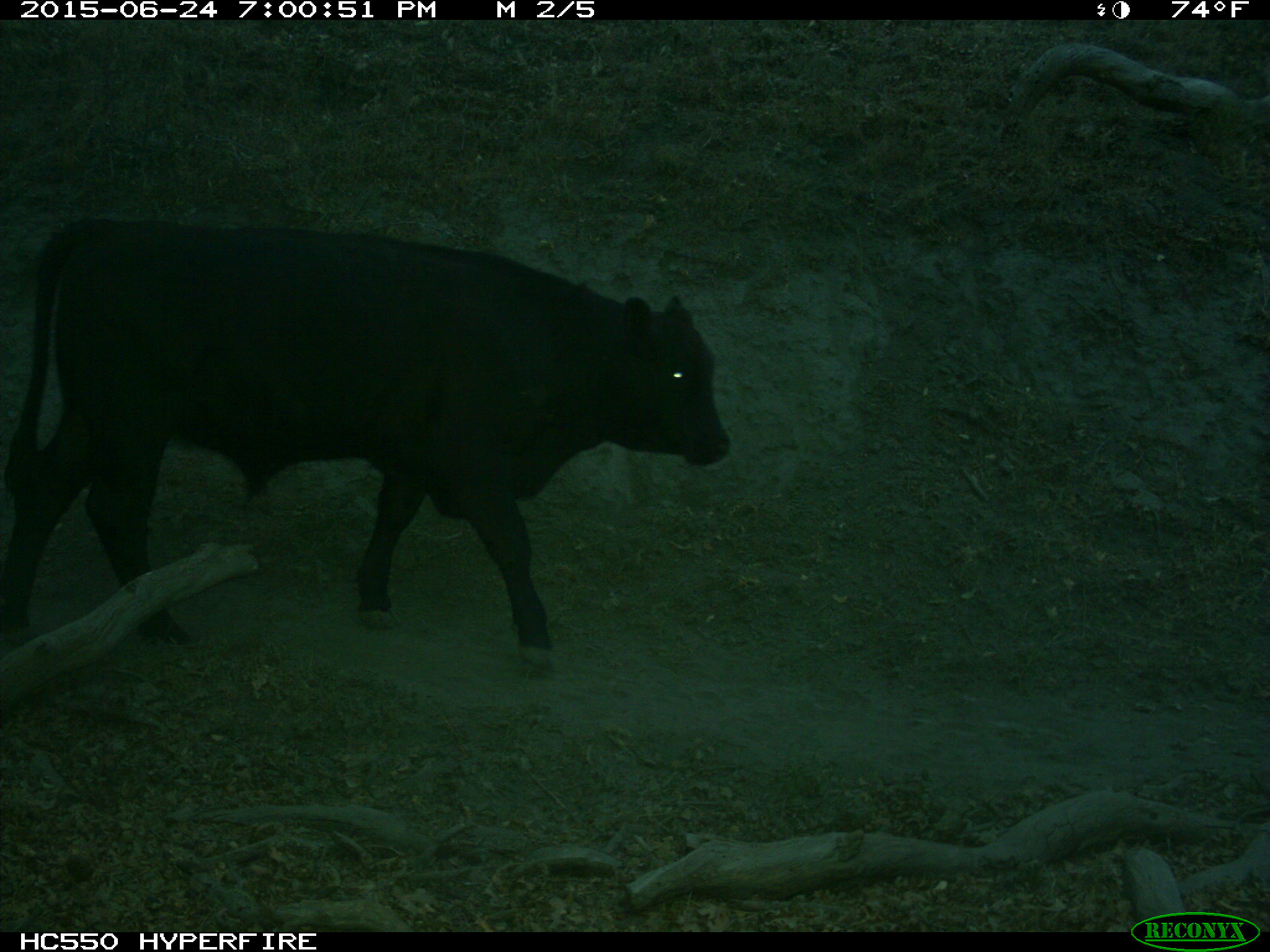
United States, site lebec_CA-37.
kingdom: Animalia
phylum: Chordata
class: Mammalia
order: Artiodactyla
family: Bovidae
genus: Bos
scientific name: Bos taurus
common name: domestic cow